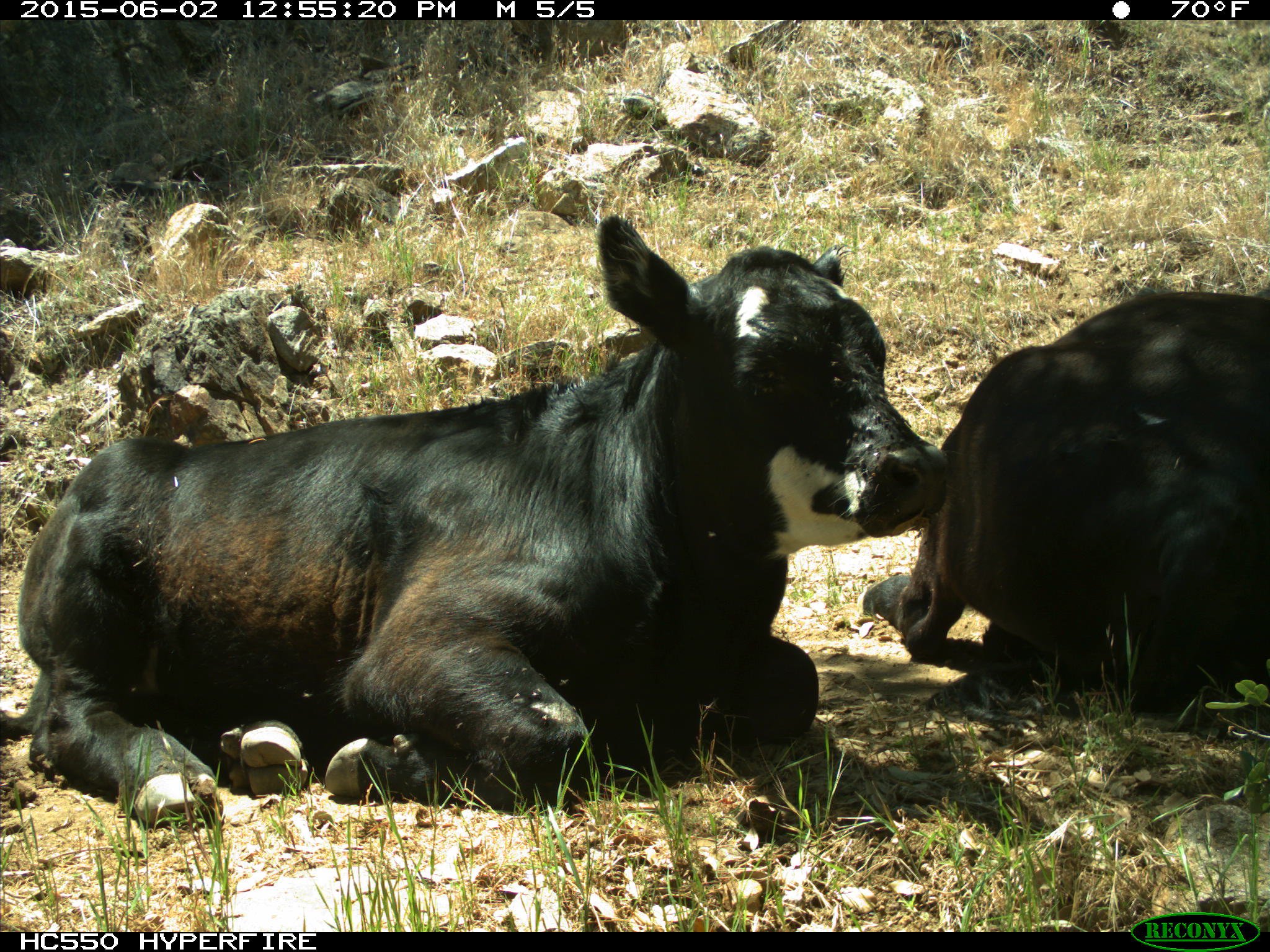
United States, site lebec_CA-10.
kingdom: Animalia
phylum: Chordata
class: Mammalia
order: Artiodactyla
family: Bovidae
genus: Bos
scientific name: Bos taurus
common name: domestic cow